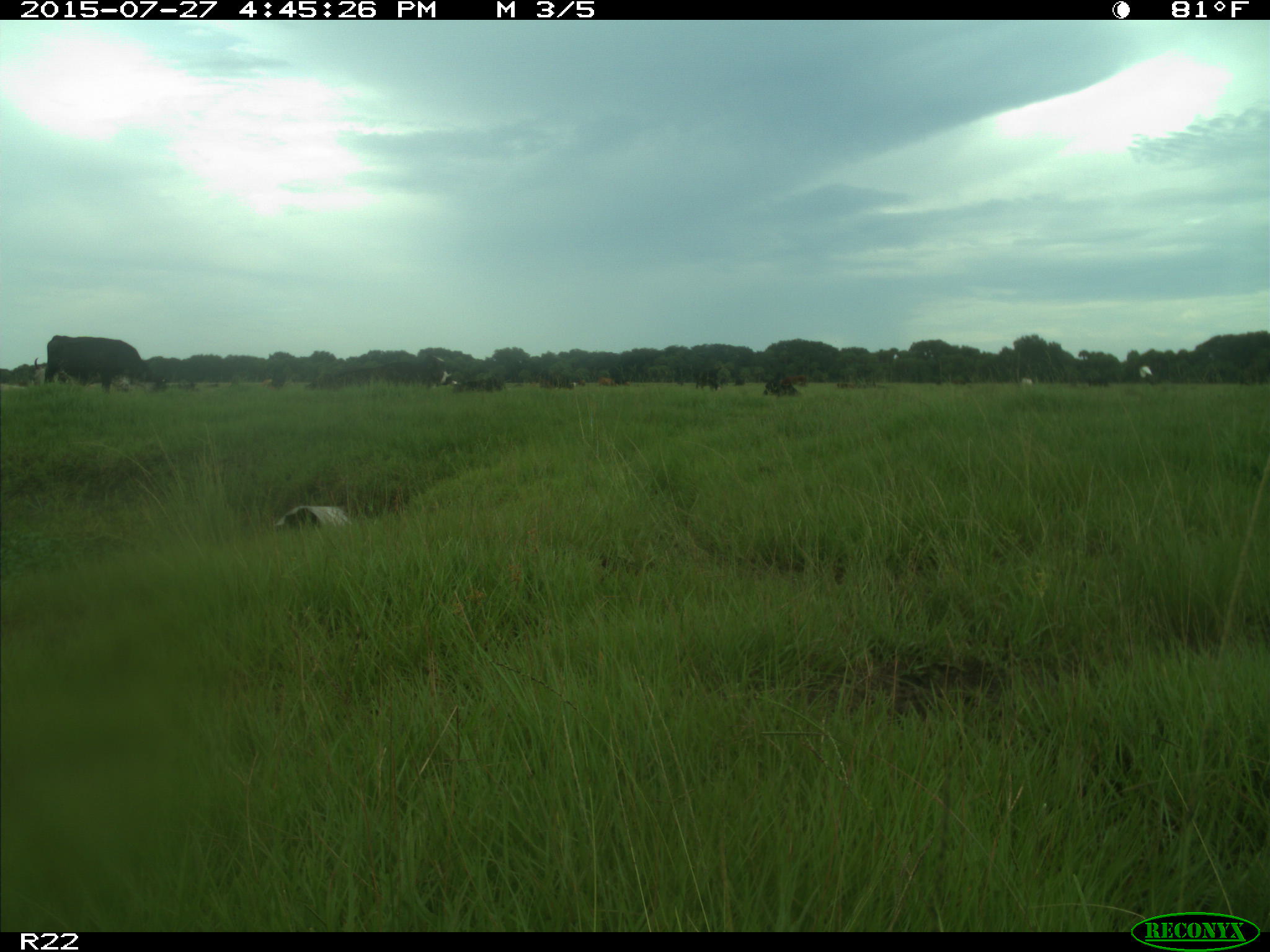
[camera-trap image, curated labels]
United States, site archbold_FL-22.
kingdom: Animalia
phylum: Chordata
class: Mammalia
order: Artiodactyla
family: Bovidae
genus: Bos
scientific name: Bos taurus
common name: domestic cow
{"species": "Bos taurus (domestic cow)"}